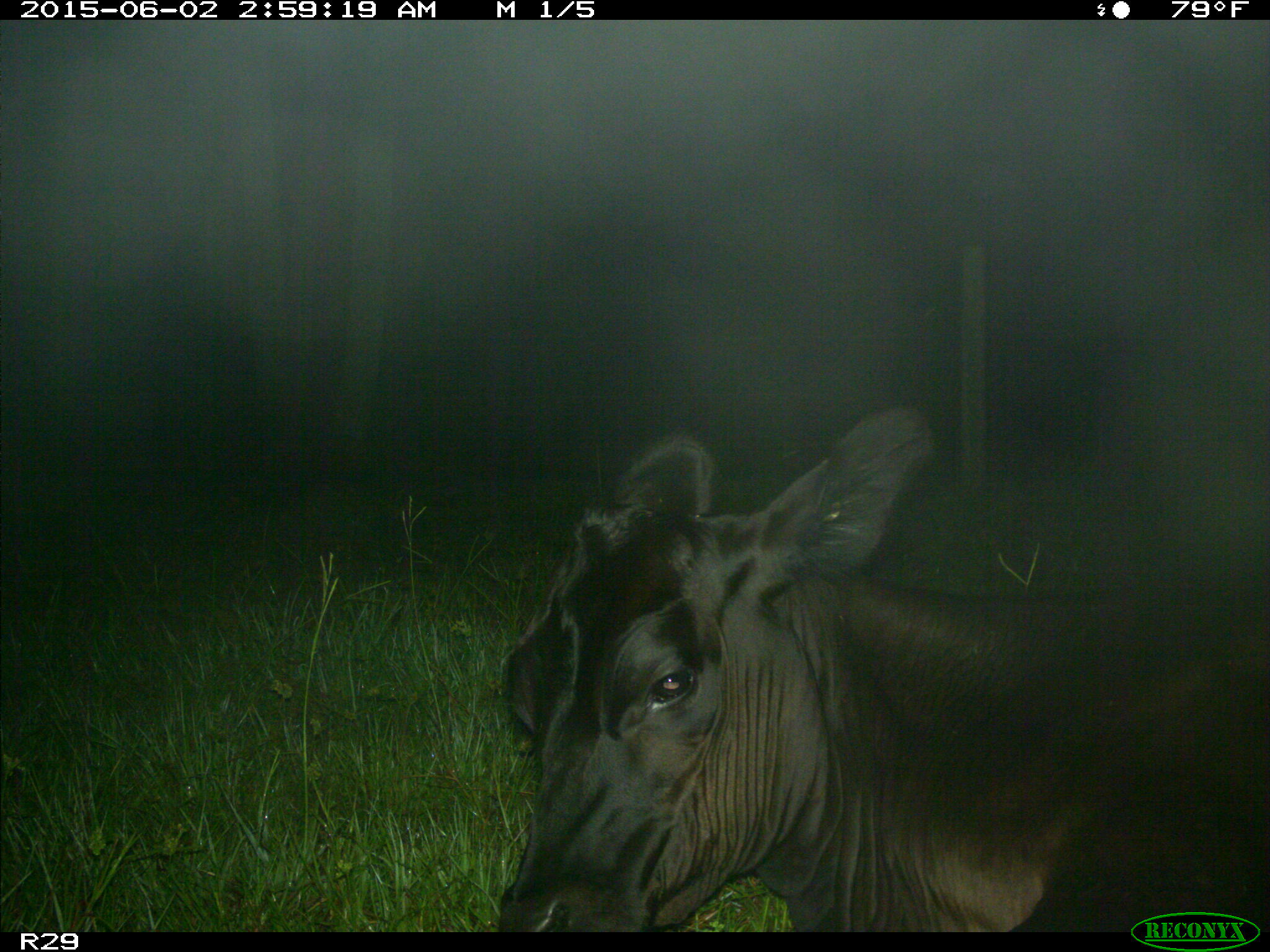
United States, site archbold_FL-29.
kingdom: Animalia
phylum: Chordata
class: Mammalia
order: Artiodactyla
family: Bovidae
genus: Bos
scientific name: Bos taurus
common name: domestic cow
Bos taurus (domestic cow).